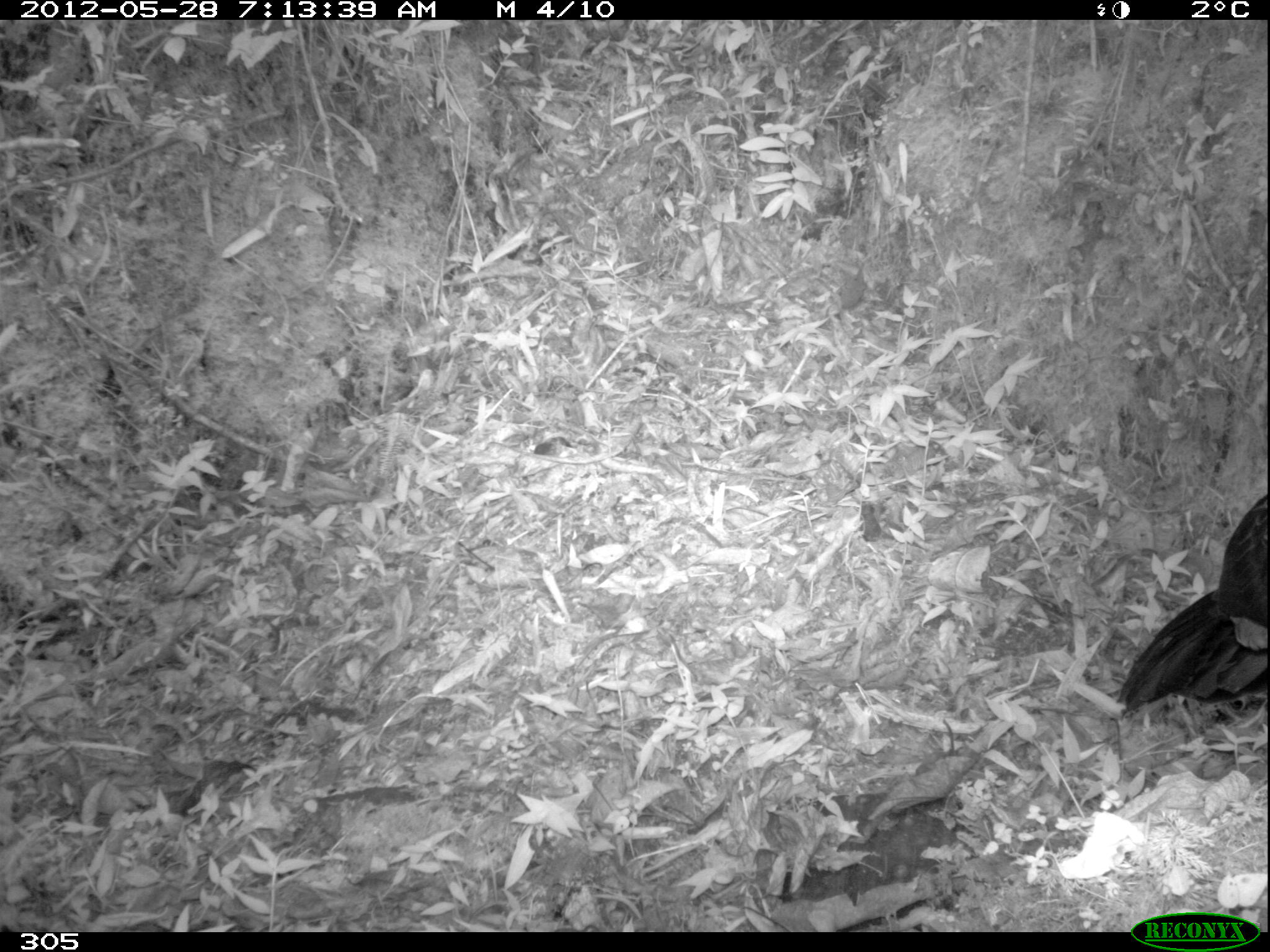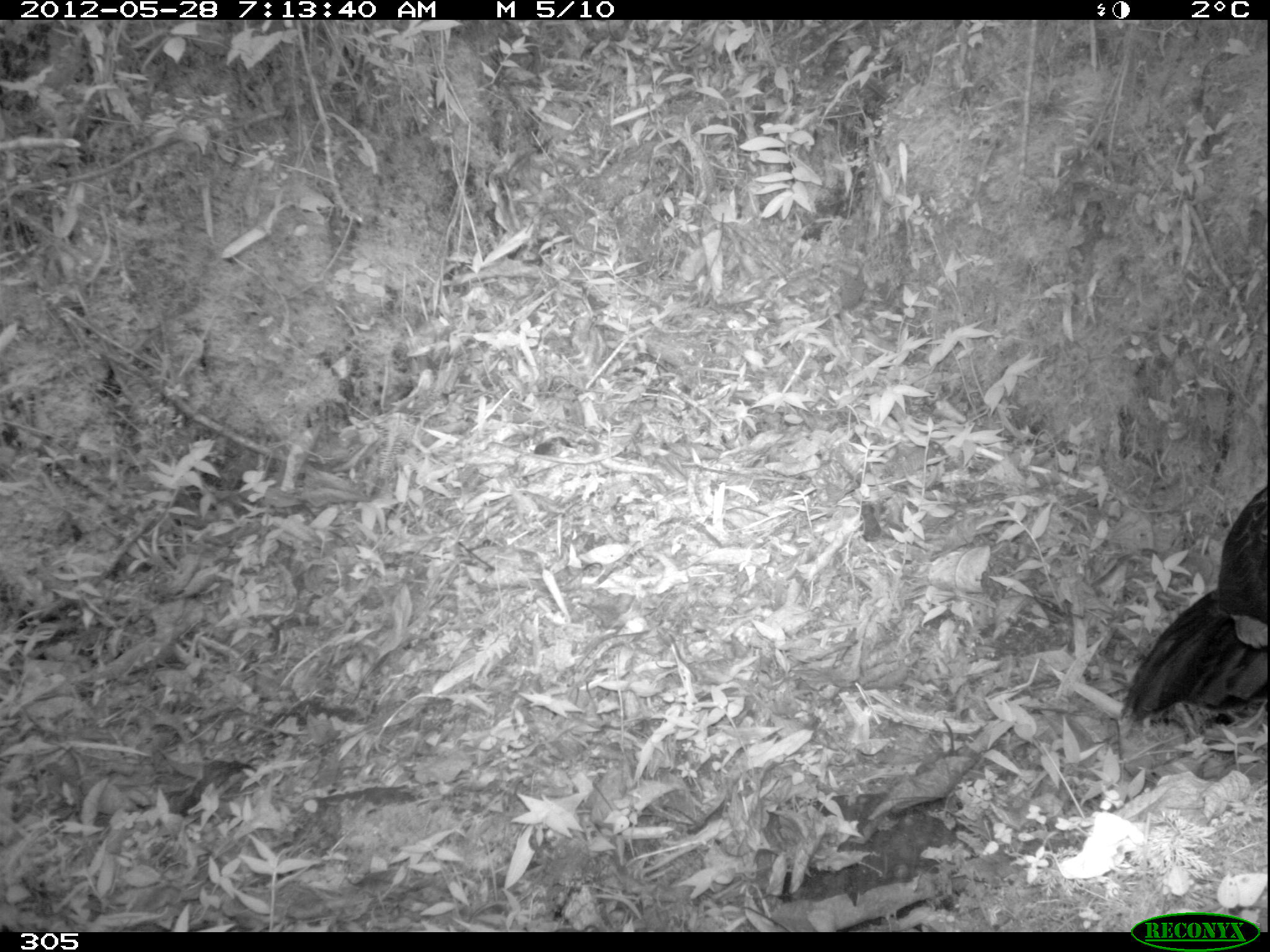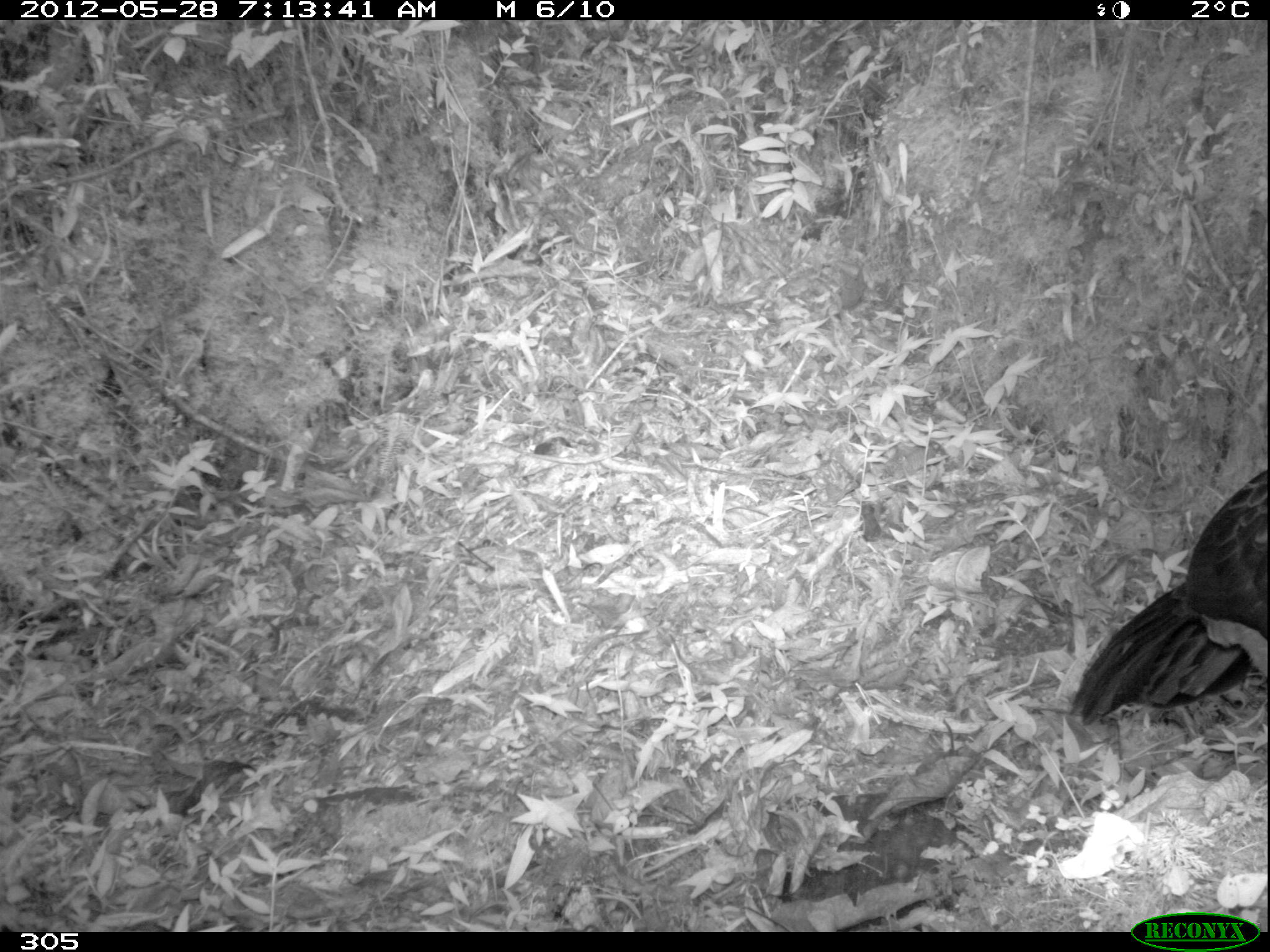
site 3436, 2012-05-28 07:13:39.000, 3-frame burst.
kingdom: Animalia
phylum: Chordata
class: Aves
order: Galliformes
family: Cracidae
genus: Ortalis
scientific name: Ortalis vetula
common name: plain chachalaca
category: chachalacha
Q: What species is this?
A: Chachalacha (plain chachalaca) (Ortalis vetula).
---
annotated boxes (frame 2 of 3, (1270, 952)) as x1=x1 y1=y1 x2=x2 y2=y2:
chachalacha: x1=1121 y1=484 x2=1263 y2=728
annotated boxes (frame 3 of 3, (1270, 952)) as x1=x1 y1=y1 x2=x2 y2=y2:
chachalacha: x1=1070 y1=469 x2=1264 y2=725